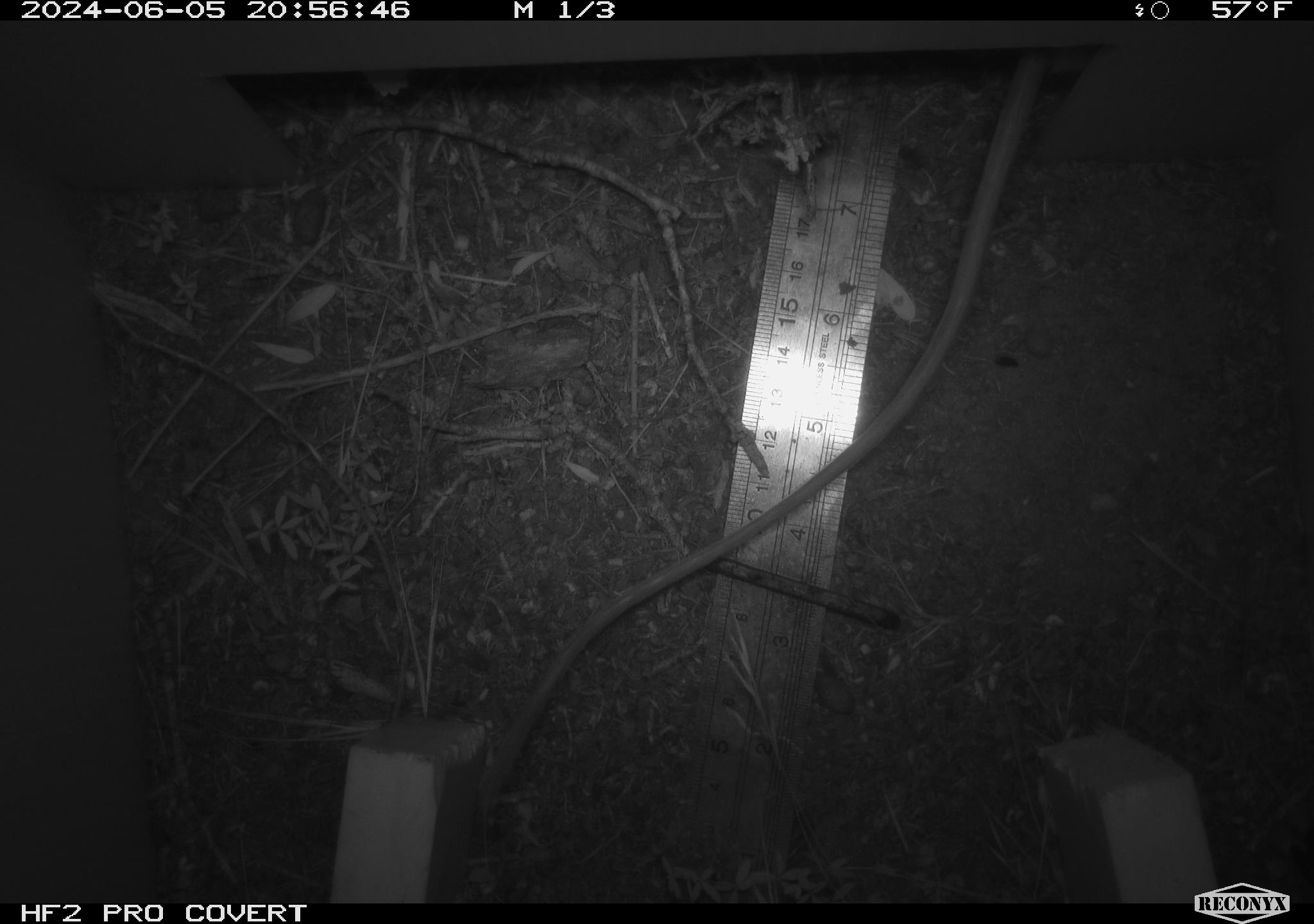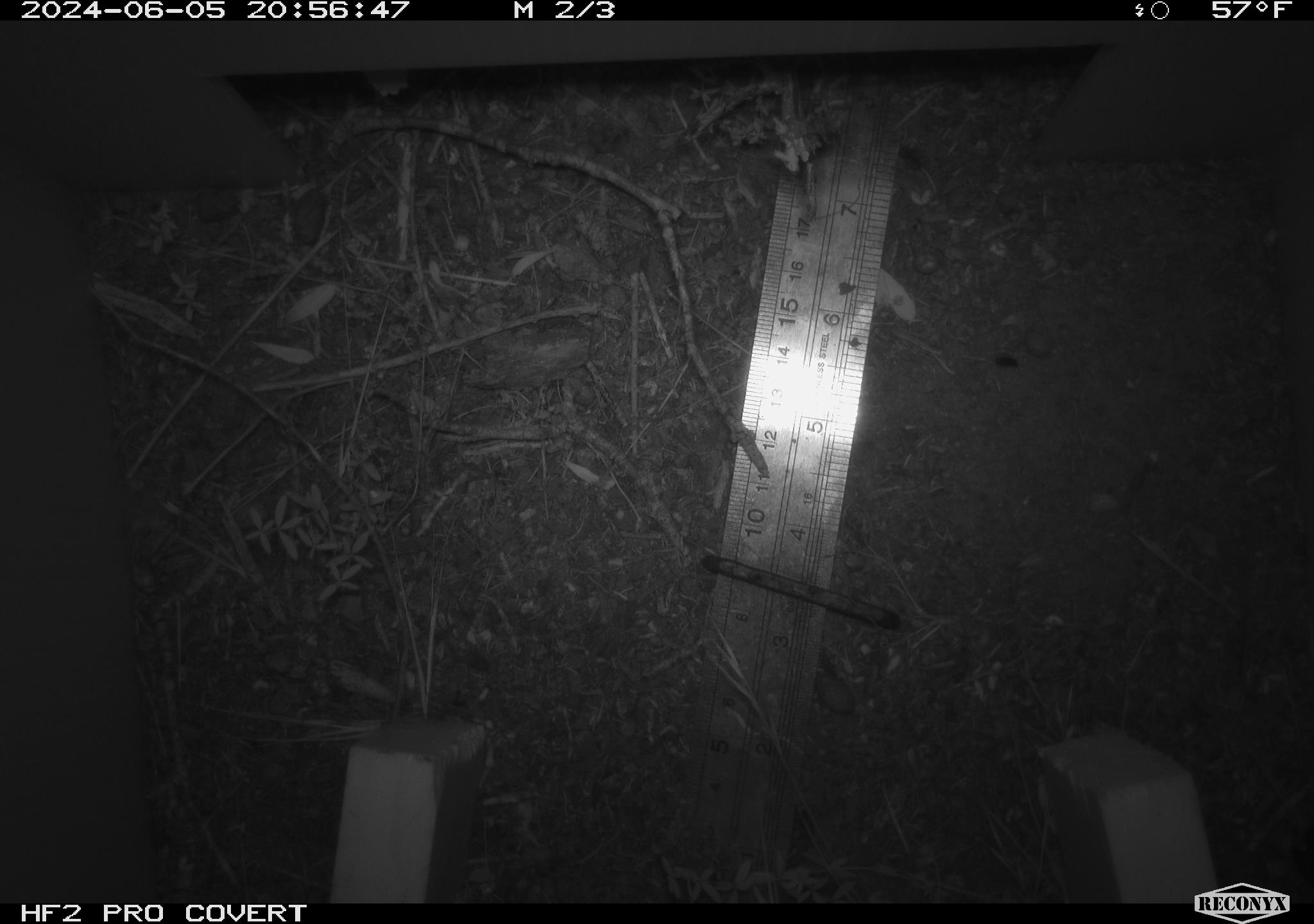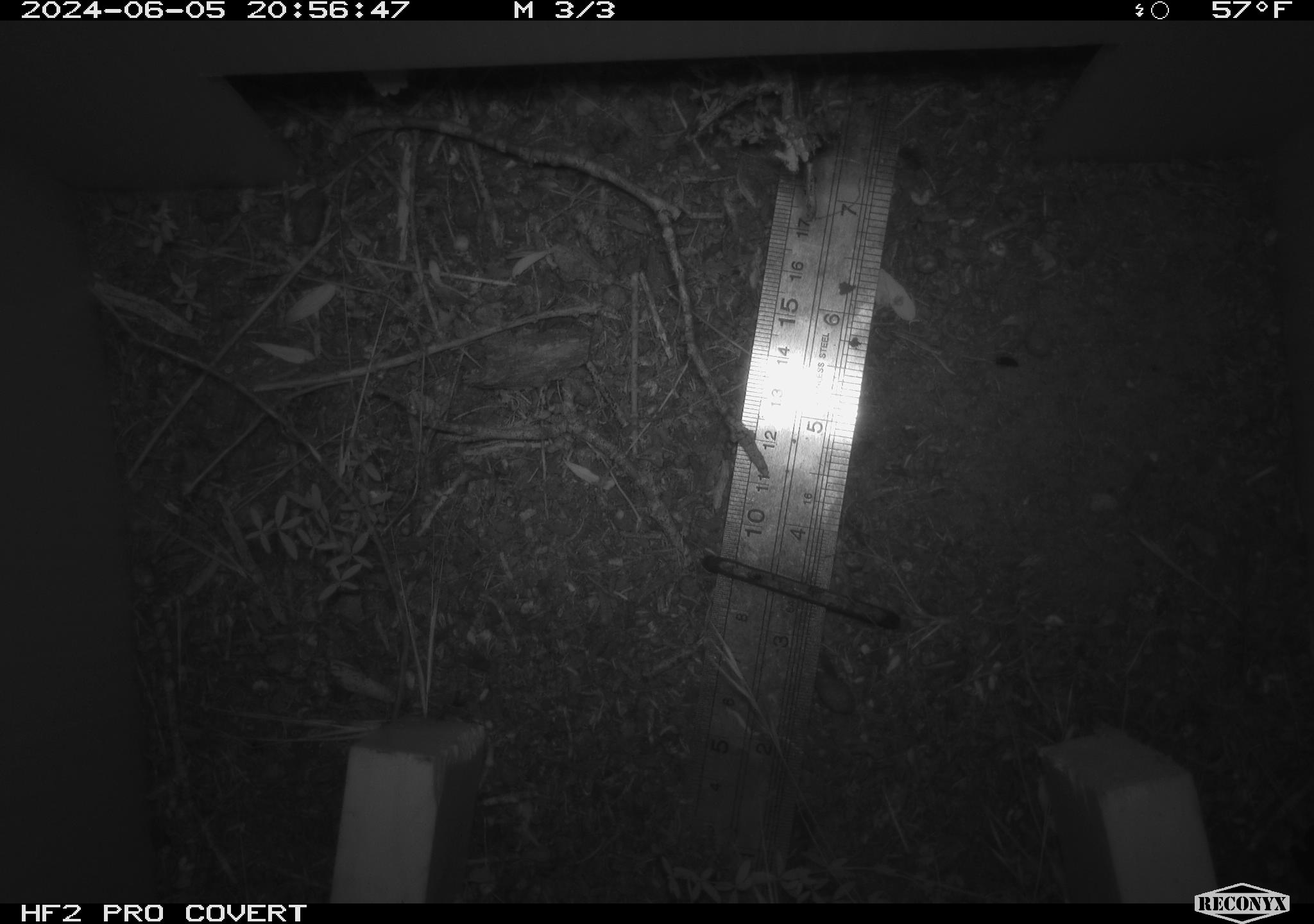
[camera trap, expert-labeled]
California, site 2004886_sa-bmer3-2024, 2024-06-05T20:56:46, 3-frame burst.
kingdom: Animalia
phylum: Chordata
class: Mammalia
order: Rodentia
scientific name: Rodentia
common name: mouse species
Mouse species (Rodentia).